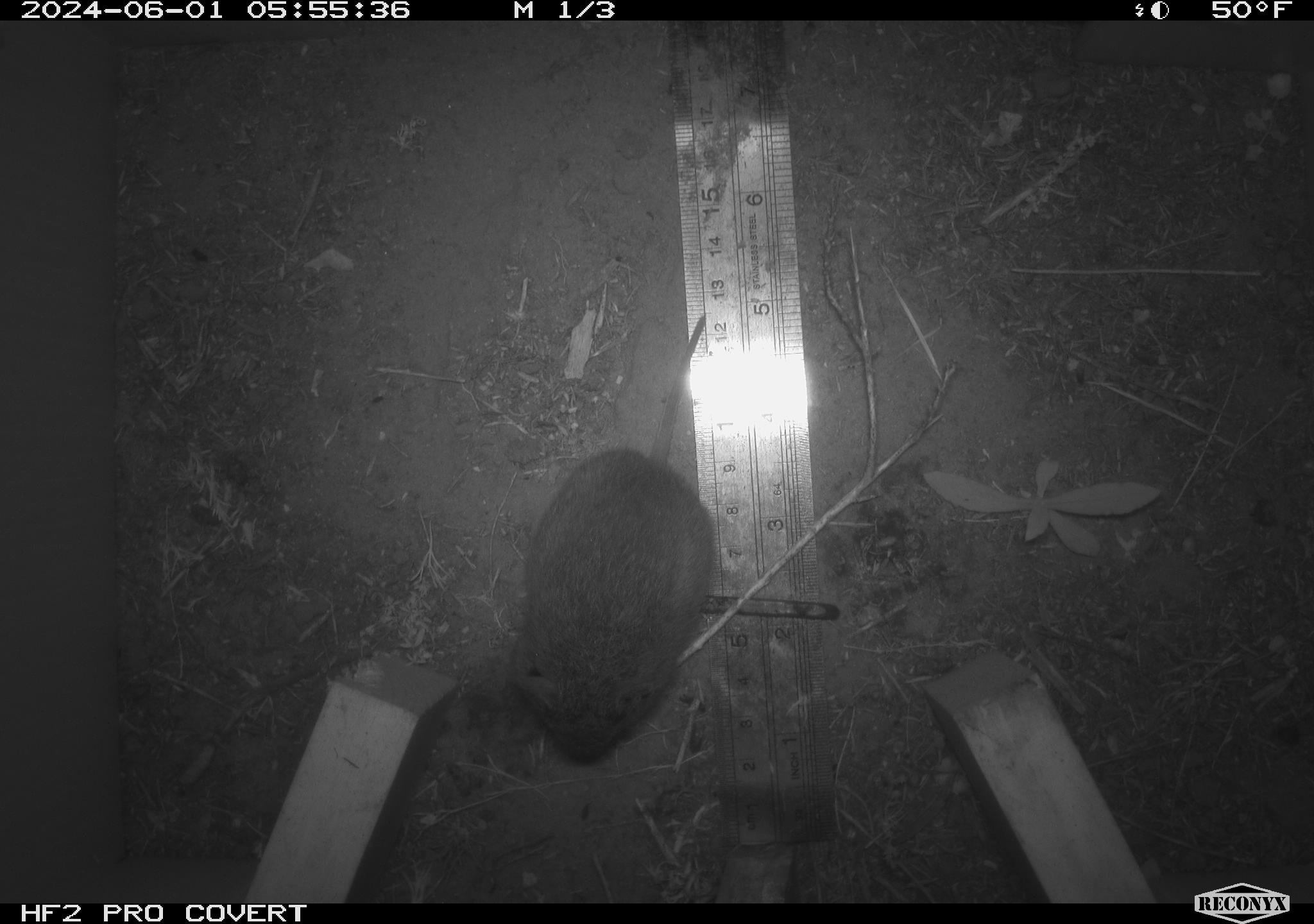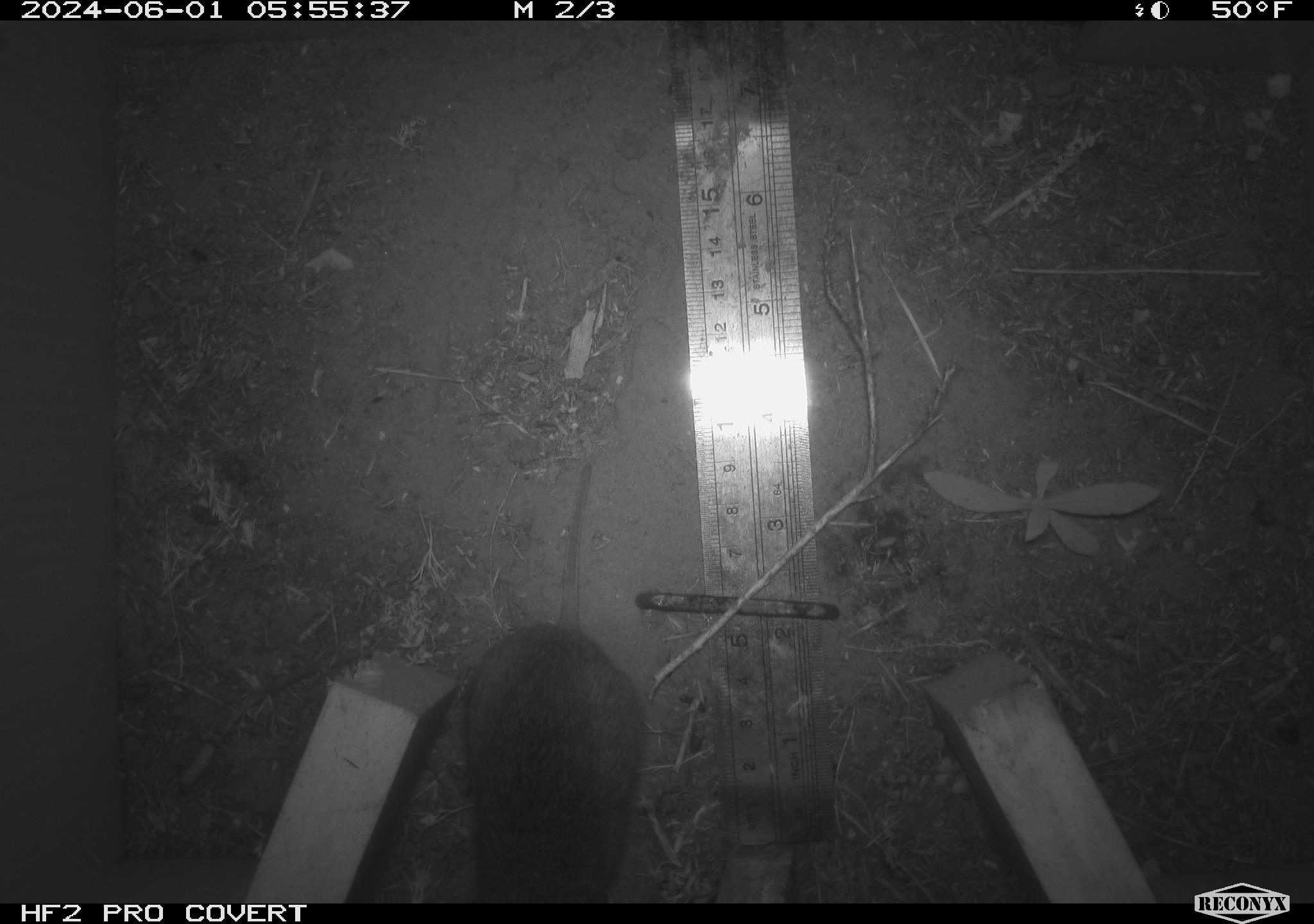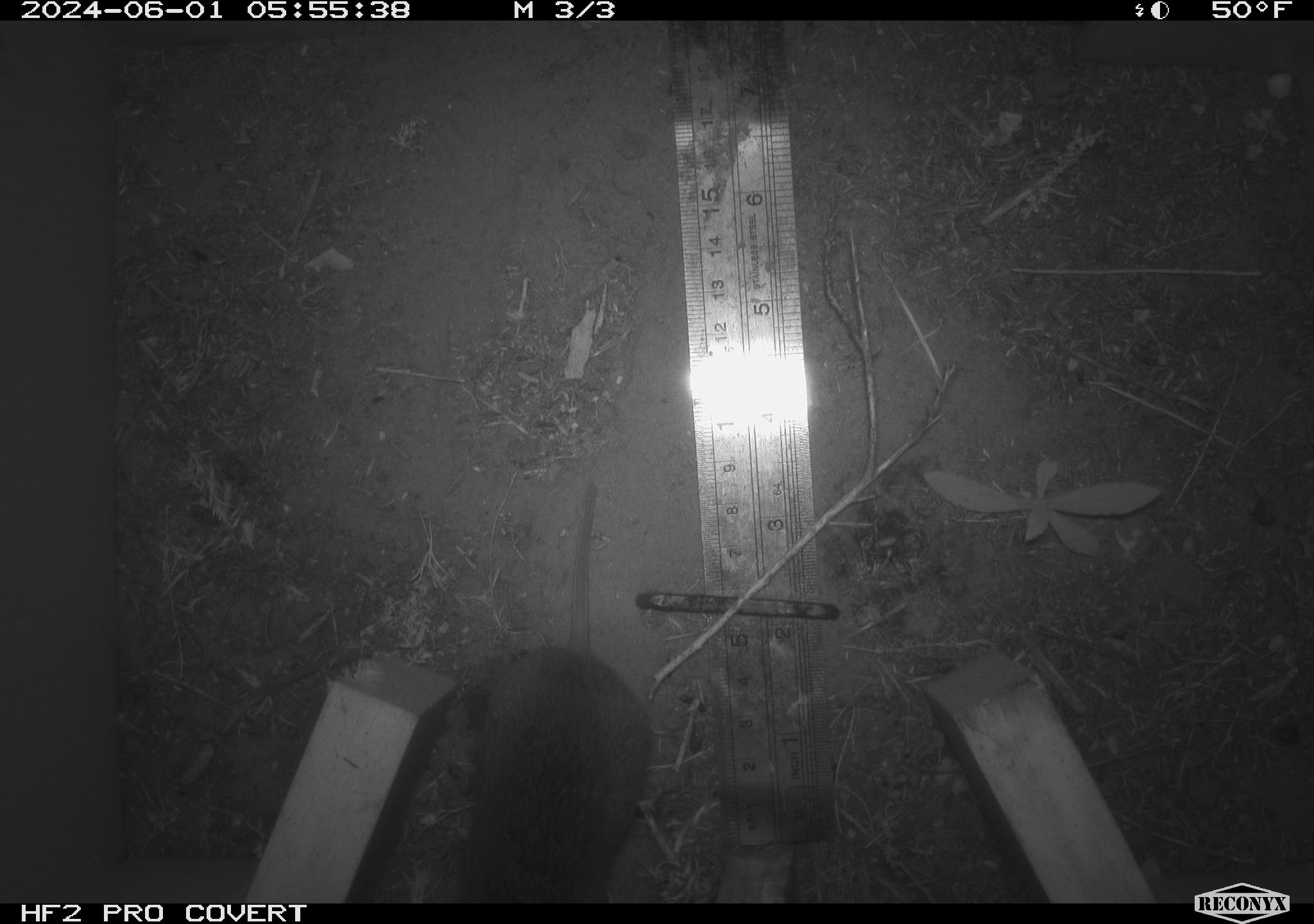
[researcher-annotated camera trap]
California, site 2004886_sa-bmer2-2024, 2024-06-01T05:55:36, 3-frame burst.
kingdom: Animalia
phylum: Chordata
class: Mammalia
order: Rodentia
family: Cricetidae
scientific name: Arvicolinae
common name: voles, lemmings, and muskrats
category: arvicolinae subfamily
Arvicolinae subfamily (voles, lemmings, and muskrats) (Arvicolinae).